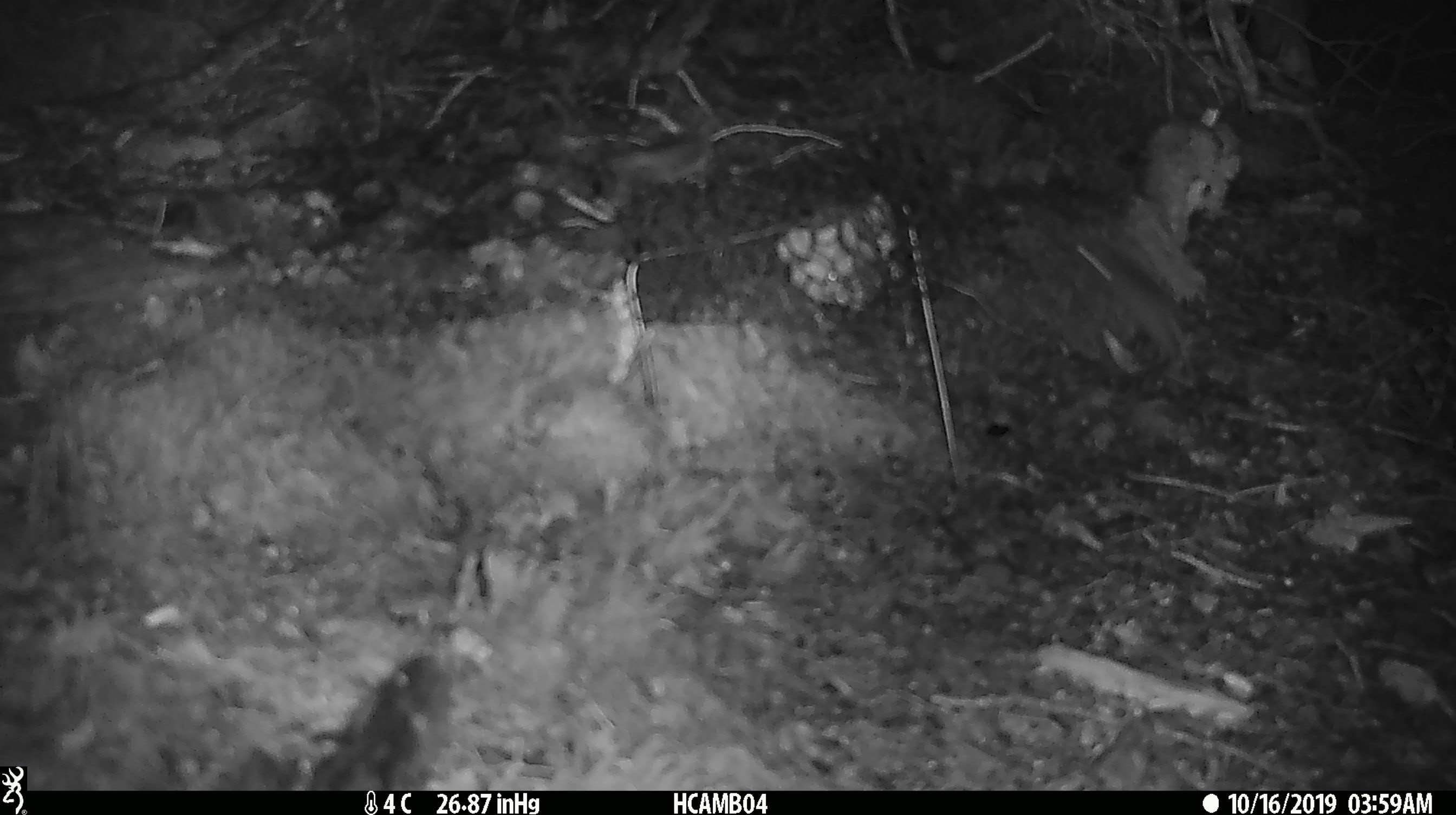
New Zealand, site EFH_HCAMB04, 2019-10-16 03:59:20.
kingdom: Animalia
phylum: Chordata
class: Mammalia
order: Rodentia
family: Muridae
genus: Mus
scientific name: Mus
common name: mouse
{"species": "mouse (Mus)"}